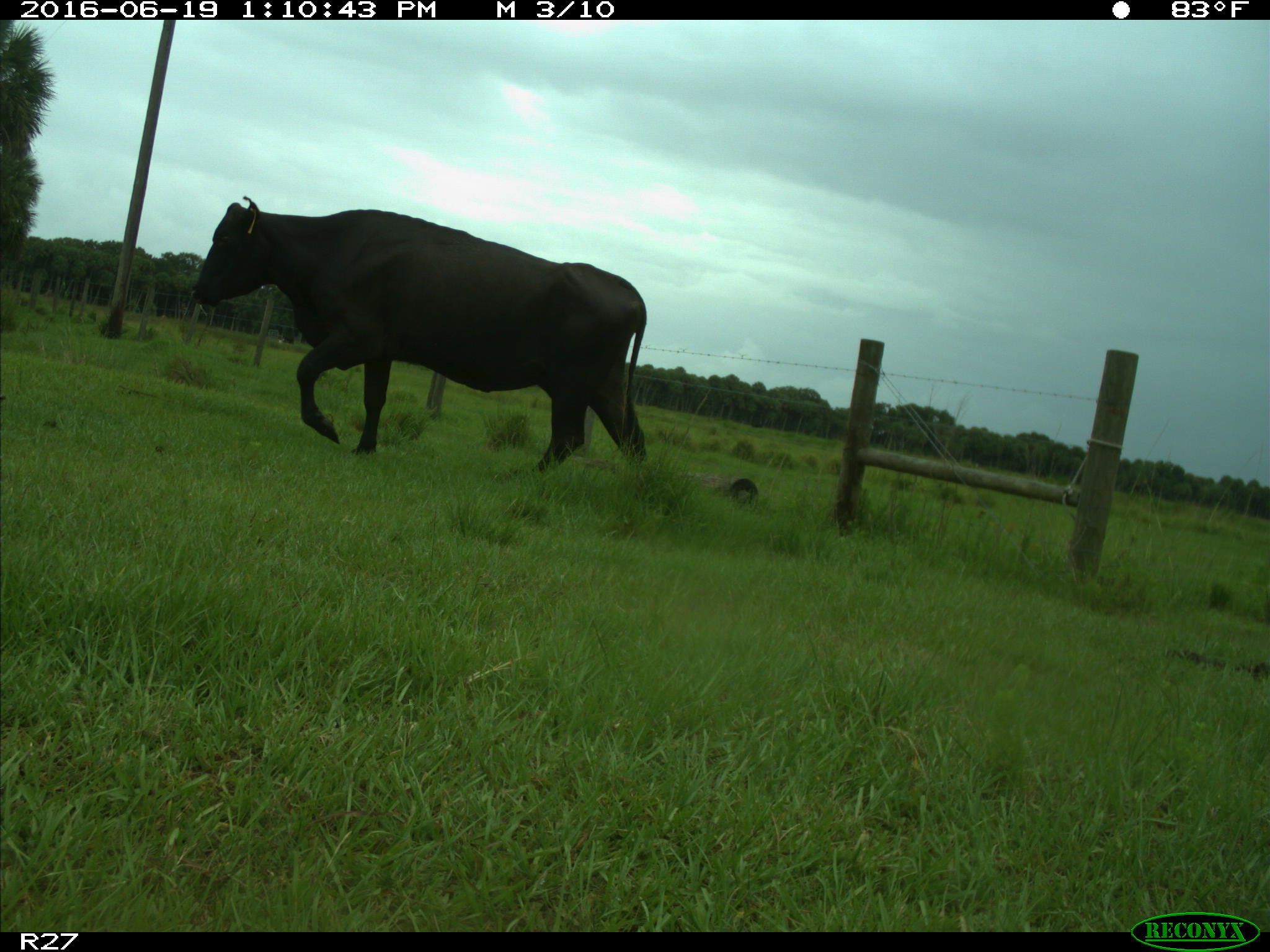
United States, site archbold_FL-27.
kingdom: Animalia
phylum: Chordata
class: Mammalia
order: Artiodactyla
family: Bovidae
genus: Bos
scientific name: Bos taurus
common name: domestic cow